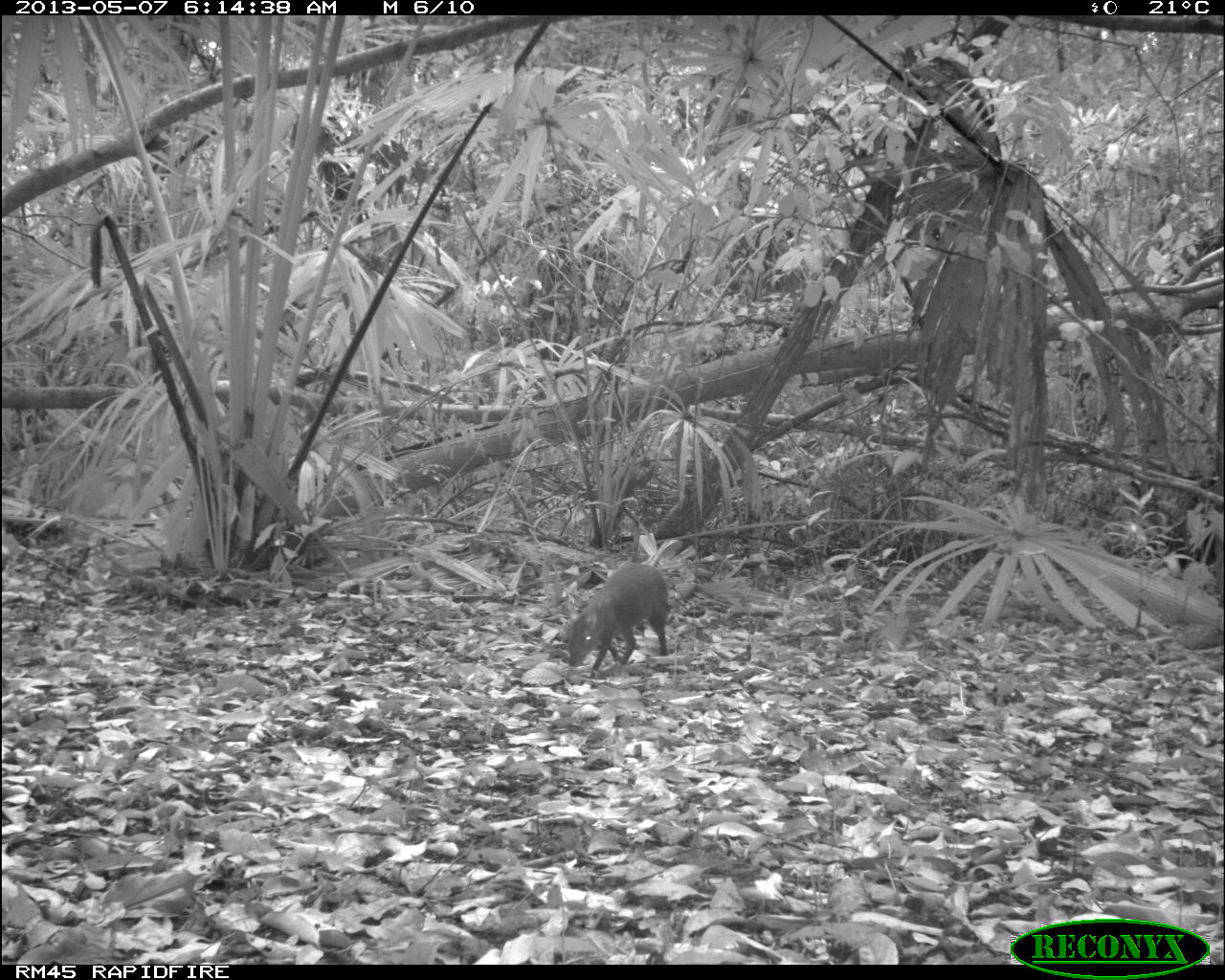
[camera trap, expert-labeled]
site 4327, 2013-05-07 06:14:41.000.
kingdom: Animalia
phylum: Chordata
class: Mammalia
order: Rodentia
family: Dasyproctidae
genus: Dasyprocta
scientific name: Dasyprocta punctata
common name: central american agouti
Dasyprocta punctata (central american agouti), count 1.